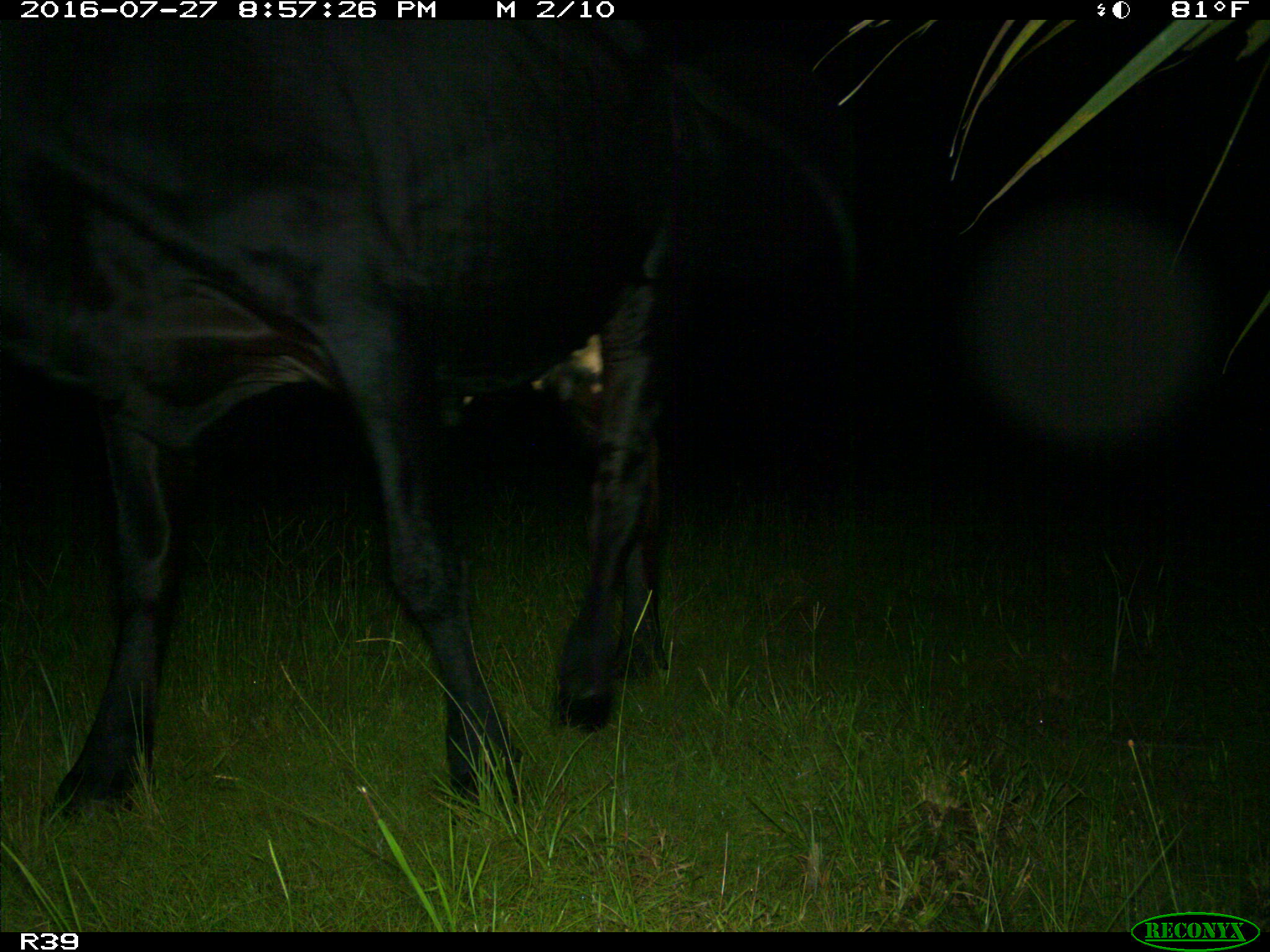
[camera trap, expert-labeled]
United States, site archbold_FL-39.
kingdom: Animalia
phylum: Chordata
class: Mammalia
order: Artiodactyla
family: Bovidae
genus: Bos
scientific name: Bos taurus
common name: domestic cow